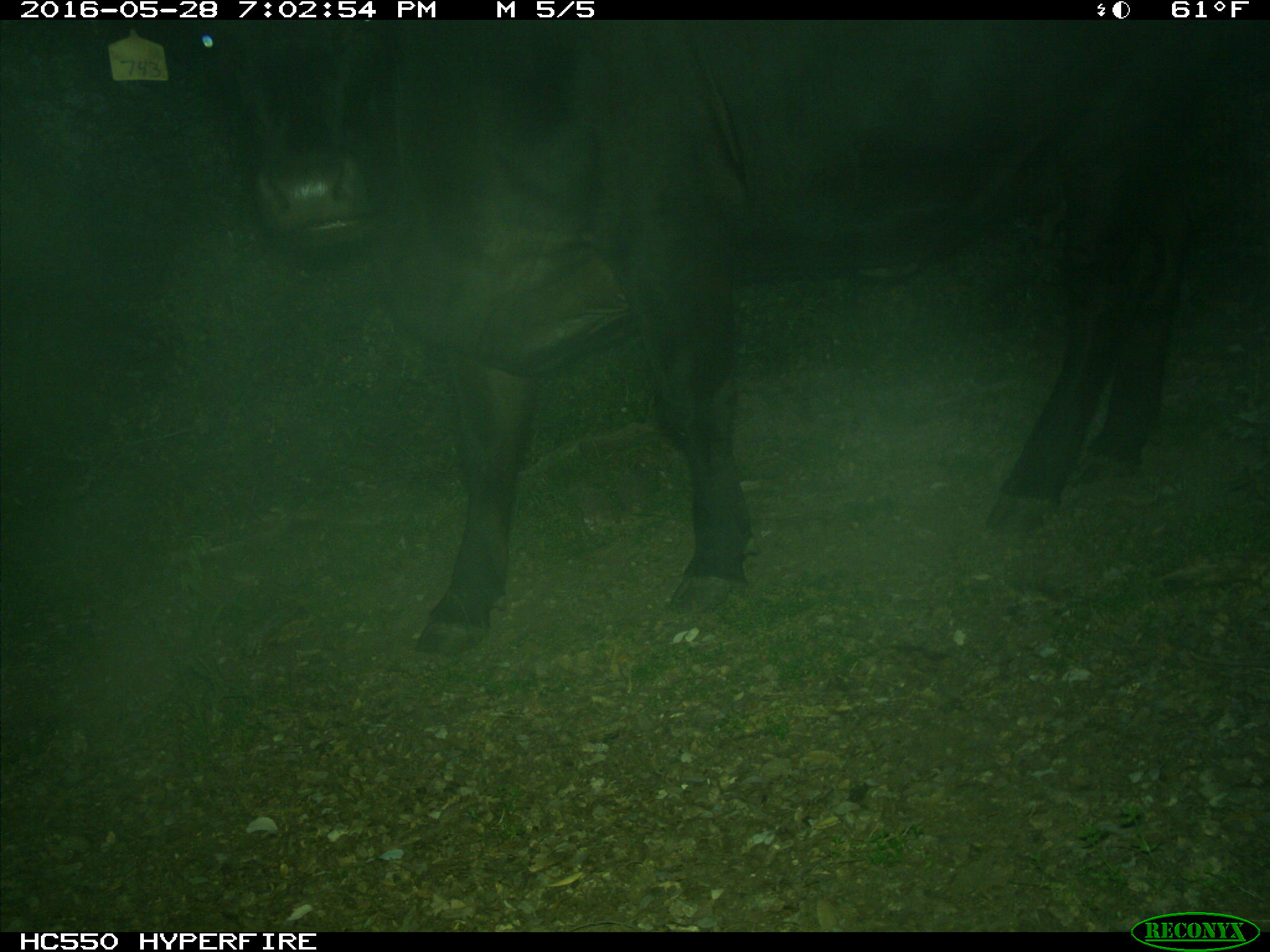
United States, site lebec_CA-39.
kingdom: Animalia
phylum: Chordata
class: Mammalia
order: Artiodactyla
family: Bovidae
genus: Bos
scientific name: Bos taurus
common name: domestic cow